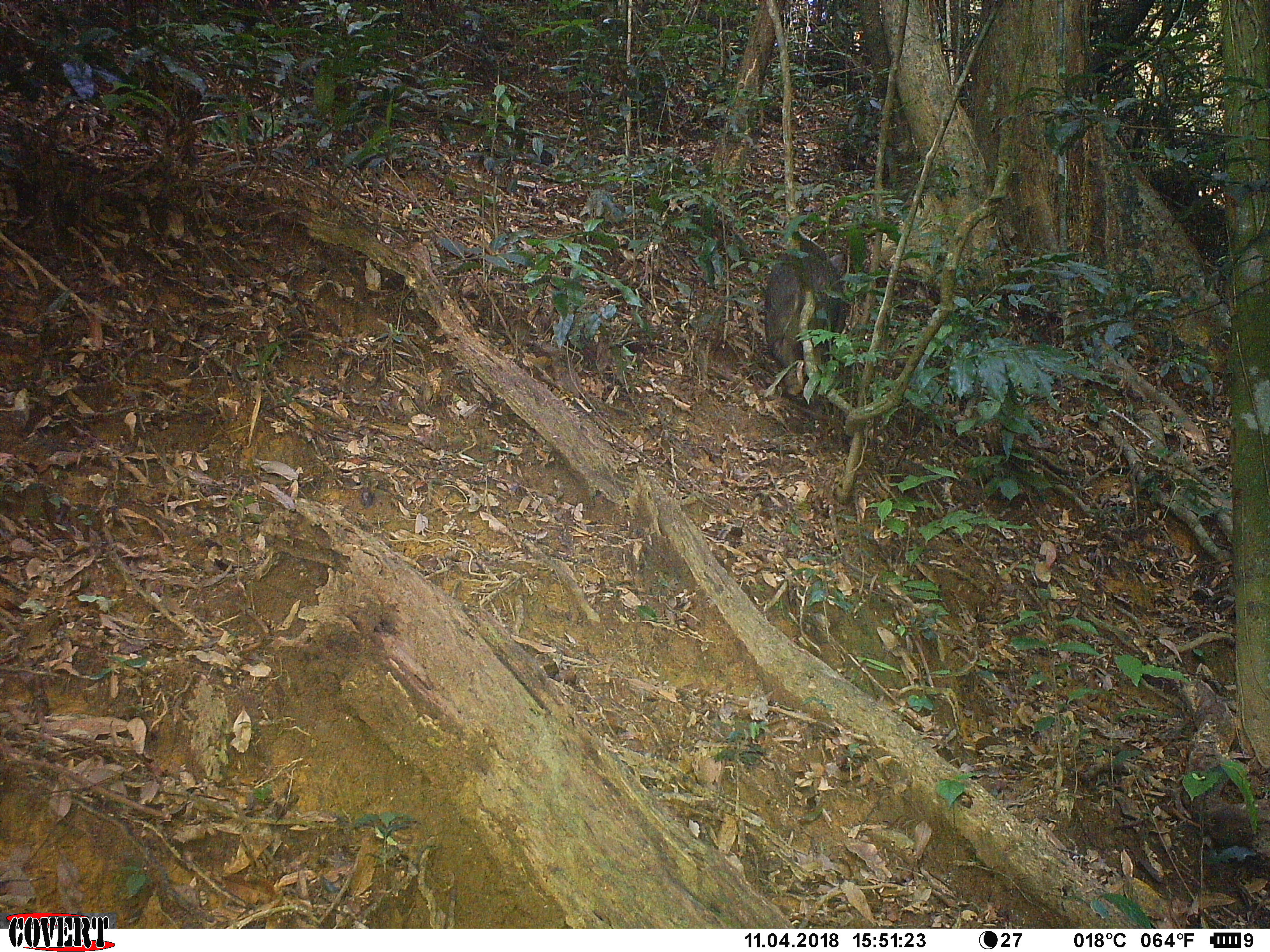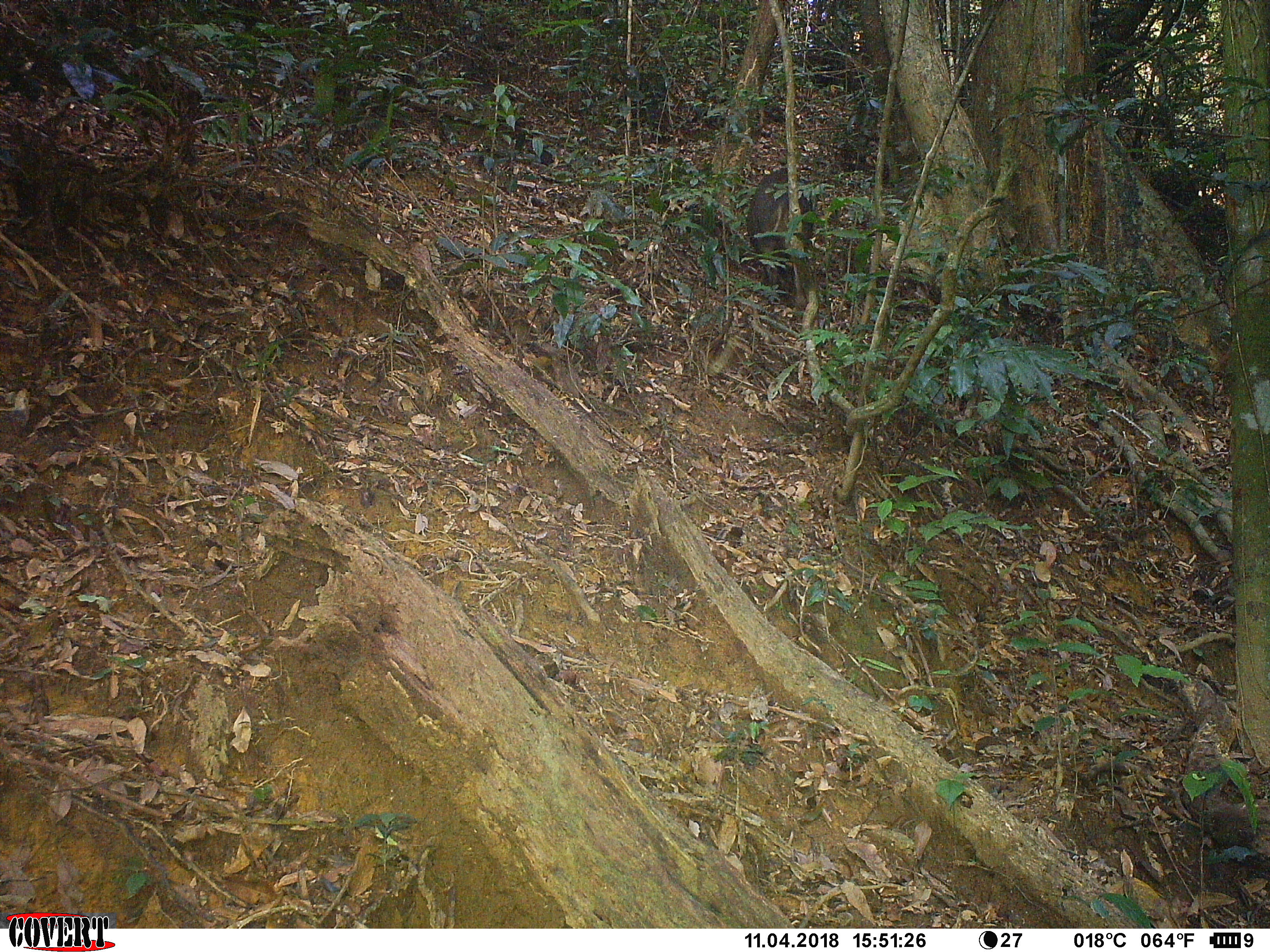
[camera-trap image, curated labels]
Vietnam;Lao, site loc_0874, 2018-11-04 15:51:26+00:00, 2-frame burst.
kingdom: Animalia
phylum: Chordata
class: Mammalia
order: Artiodactyla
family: Suidae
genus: Sus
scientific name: Sus scrofa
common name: eurasian wild pig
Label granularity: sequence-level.